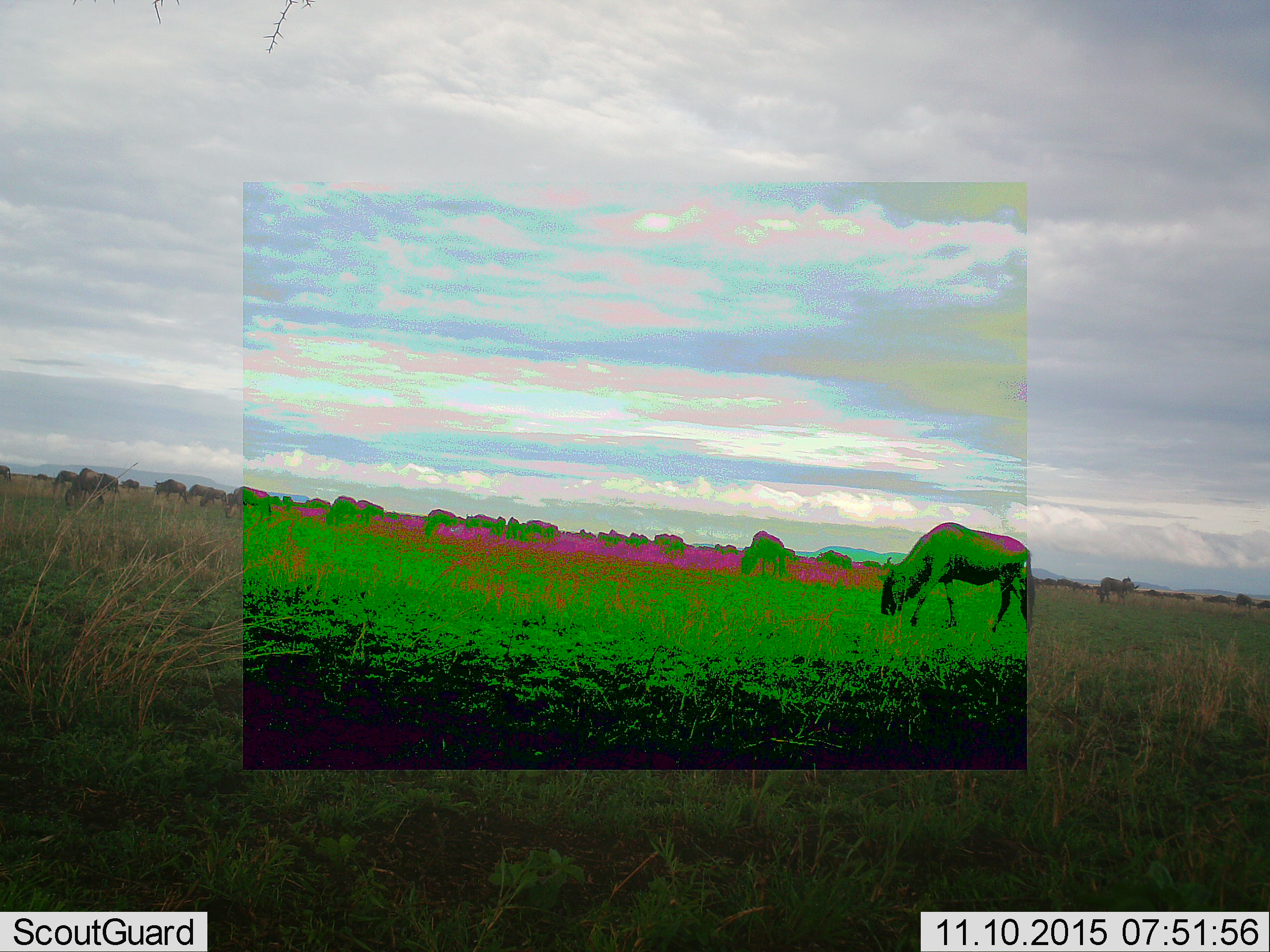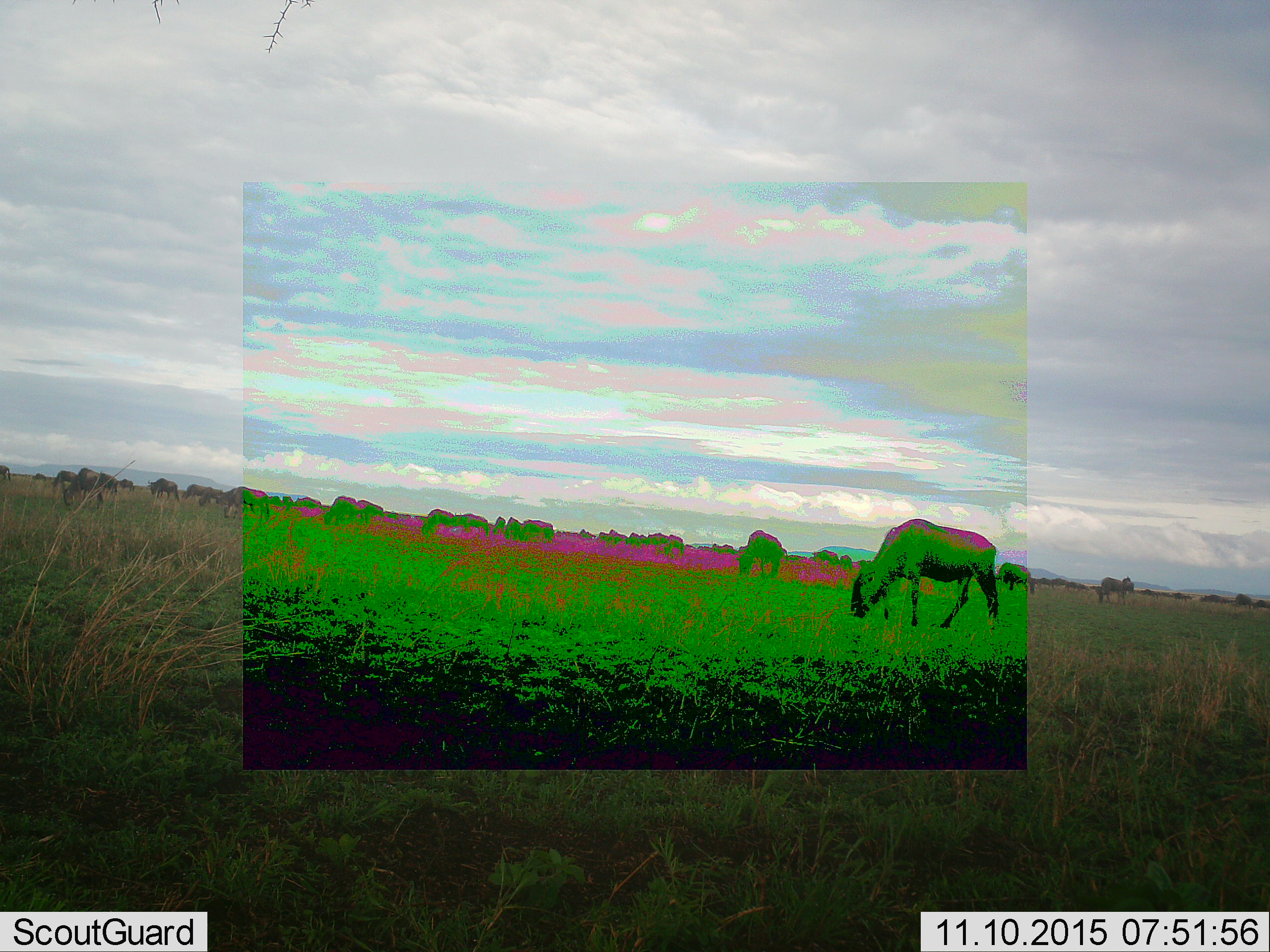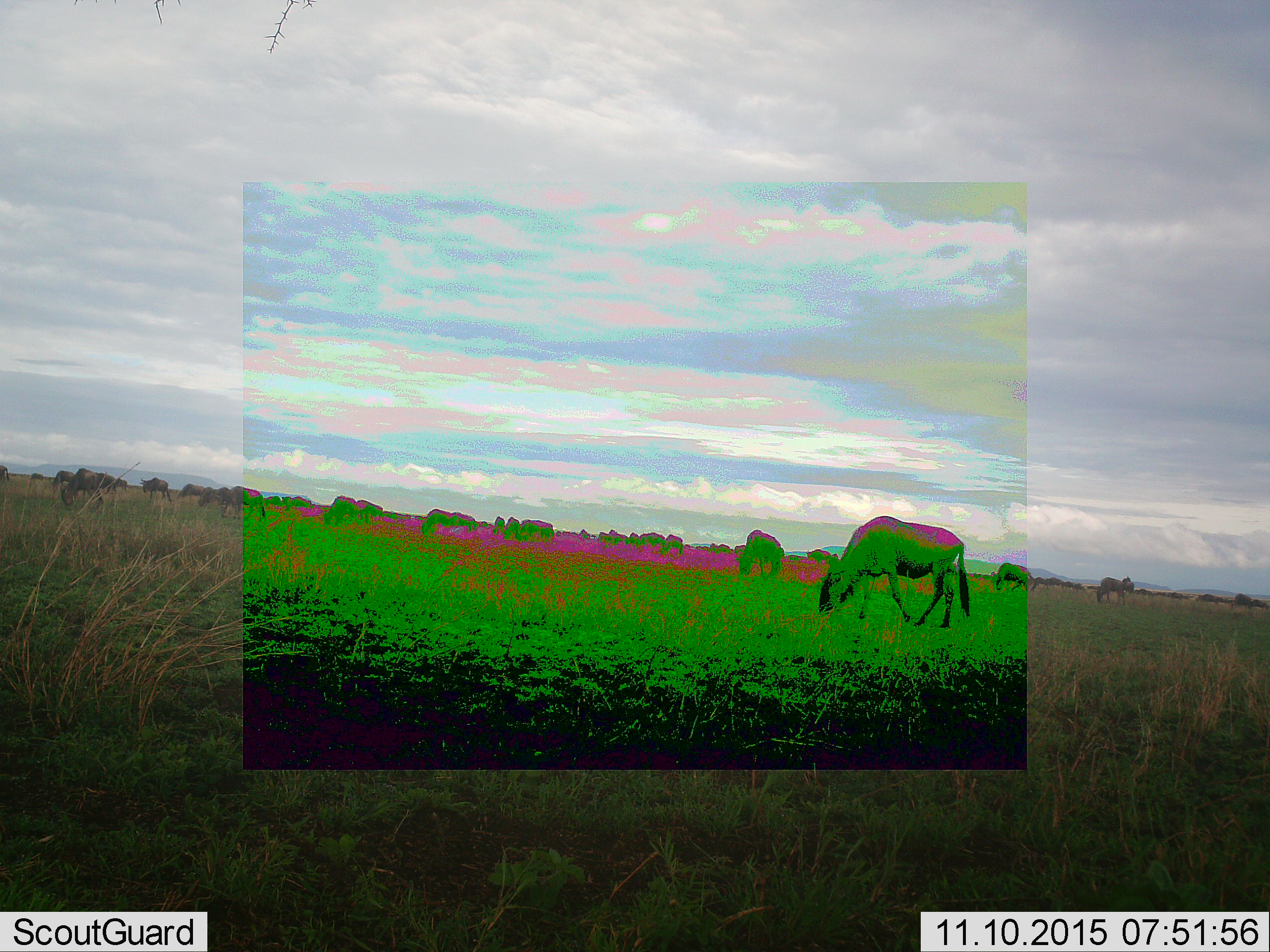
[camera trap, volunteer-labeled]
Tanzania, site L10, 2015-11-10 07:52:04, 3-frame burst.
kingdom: Animalia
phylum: Chordata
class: Mammalia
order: Artiodactyla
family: Bovidae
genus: Connochaetes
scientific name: Connochaetes taurinus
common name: blue wildebeest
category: wildebeest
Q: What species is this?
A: Wildebeest (blue wildebeest) (Connochaetes taurinus).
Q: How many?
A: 11-50.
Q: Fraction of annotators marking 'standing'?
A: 50%.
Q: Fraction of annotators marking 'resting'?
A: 0%.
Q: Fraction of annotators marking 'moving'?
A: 88%.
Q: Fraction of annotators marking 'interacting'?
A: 0%.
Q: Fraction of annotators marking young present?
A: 0%.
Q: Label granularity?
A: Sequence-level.